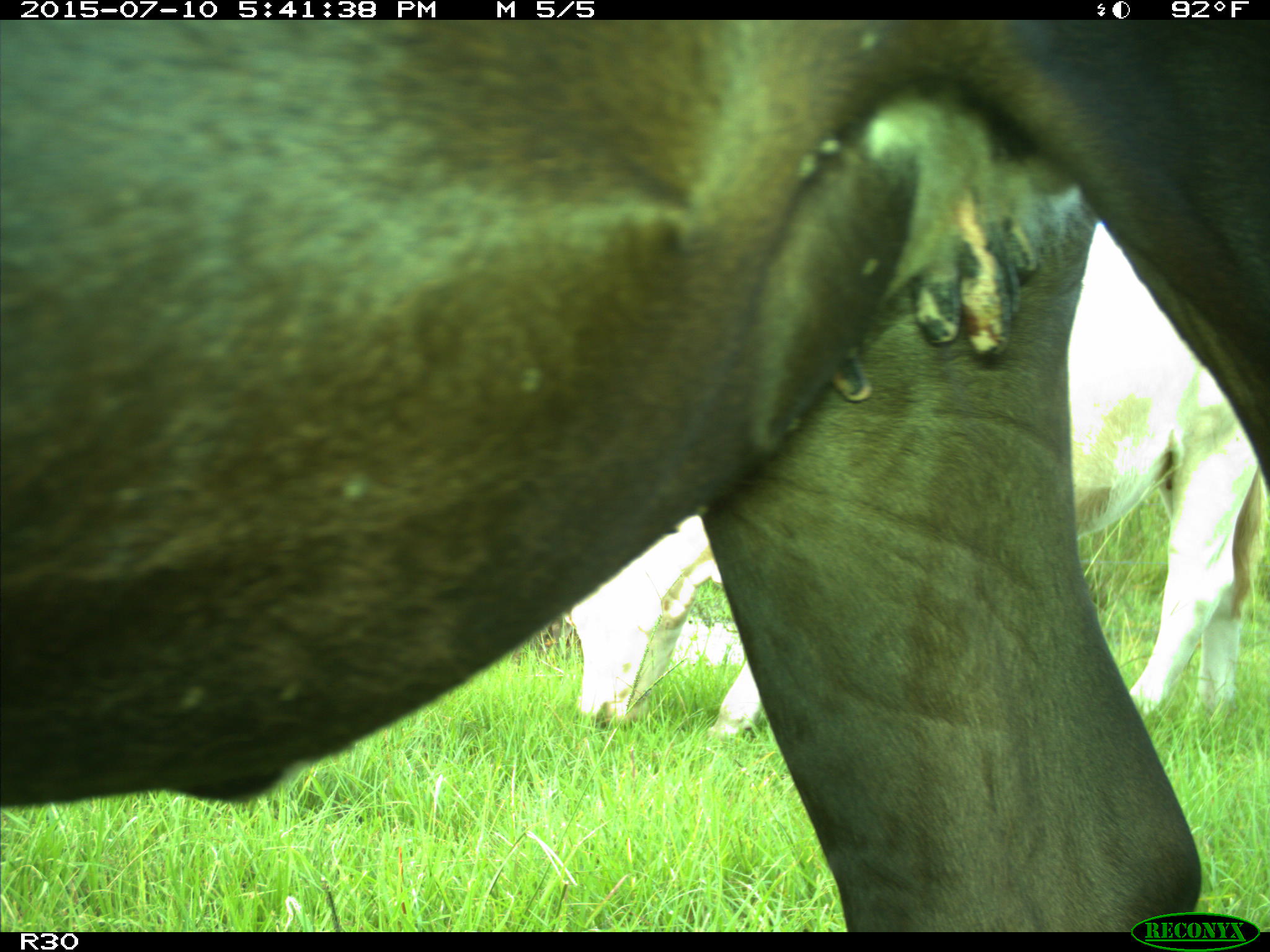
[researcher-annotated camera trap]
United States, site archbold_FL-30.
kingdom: Animalia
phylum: Chordata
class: Mammalia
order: Artiodactyla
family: Bovidae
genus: Bos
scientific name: Bos taurus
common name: domestic cow